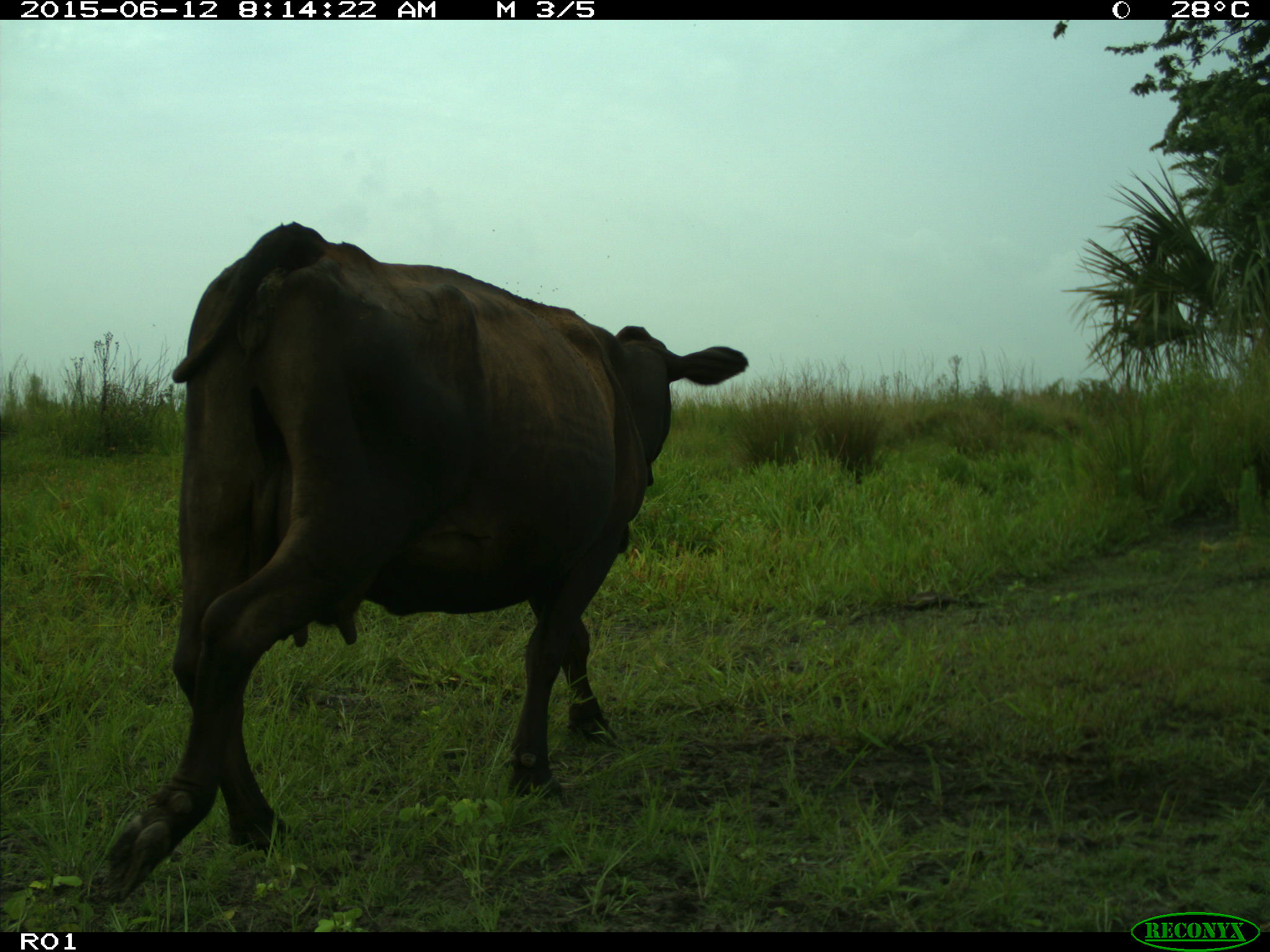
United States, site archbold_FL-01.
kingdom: Animalia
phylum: Chordata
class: Mammalia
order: Artiodactyla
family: Bovidae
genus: Bos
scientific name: Bos taurus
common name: domestic cow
Bos taurus (domestic cow).